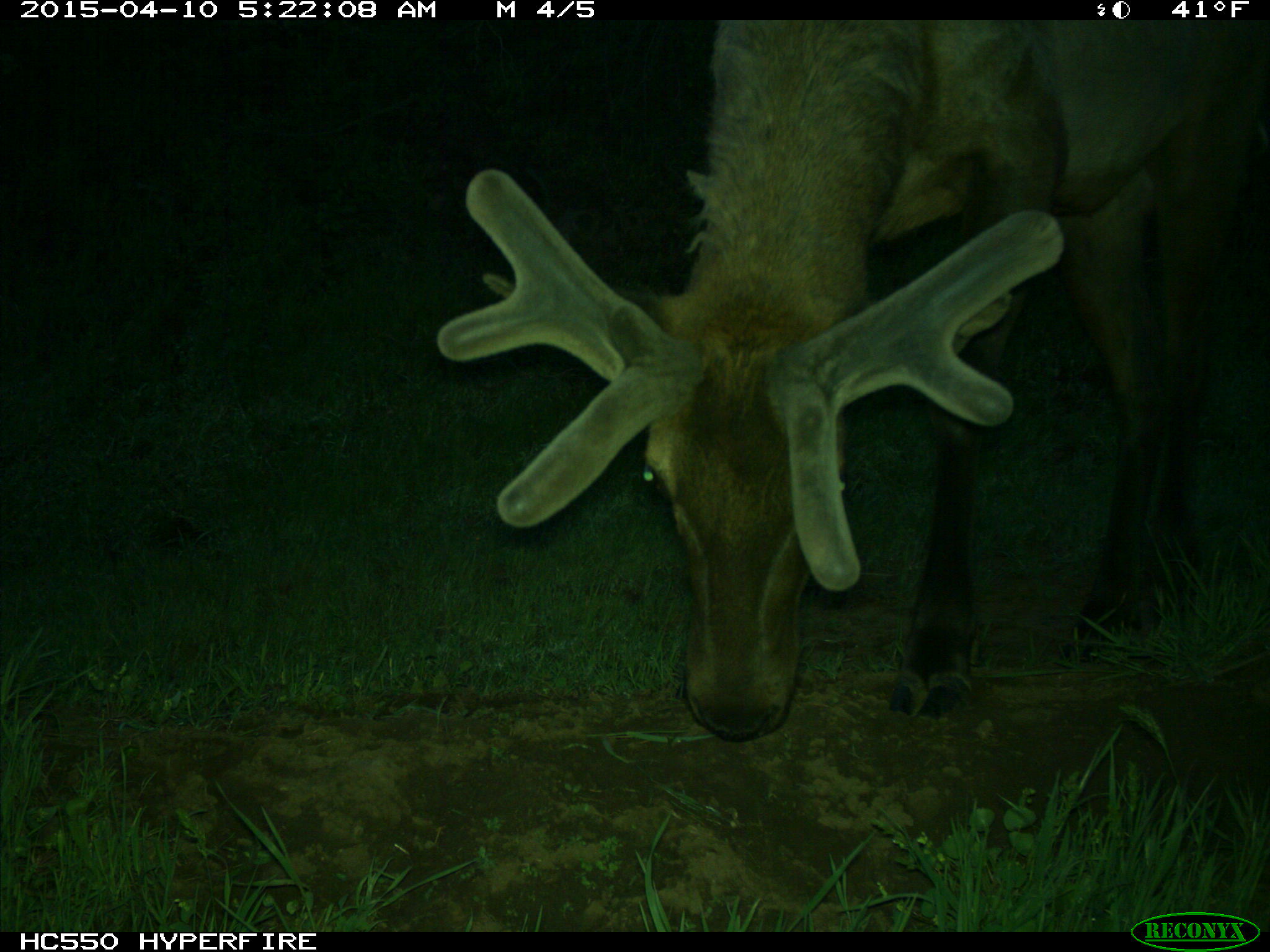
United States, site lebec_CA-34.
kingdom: Animalia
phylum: Chordata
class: Mammalia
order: Artiodactyla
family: Cervidae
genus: Cervus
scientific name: Cervus canadensis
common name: elk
Cervus canadensis (elk).